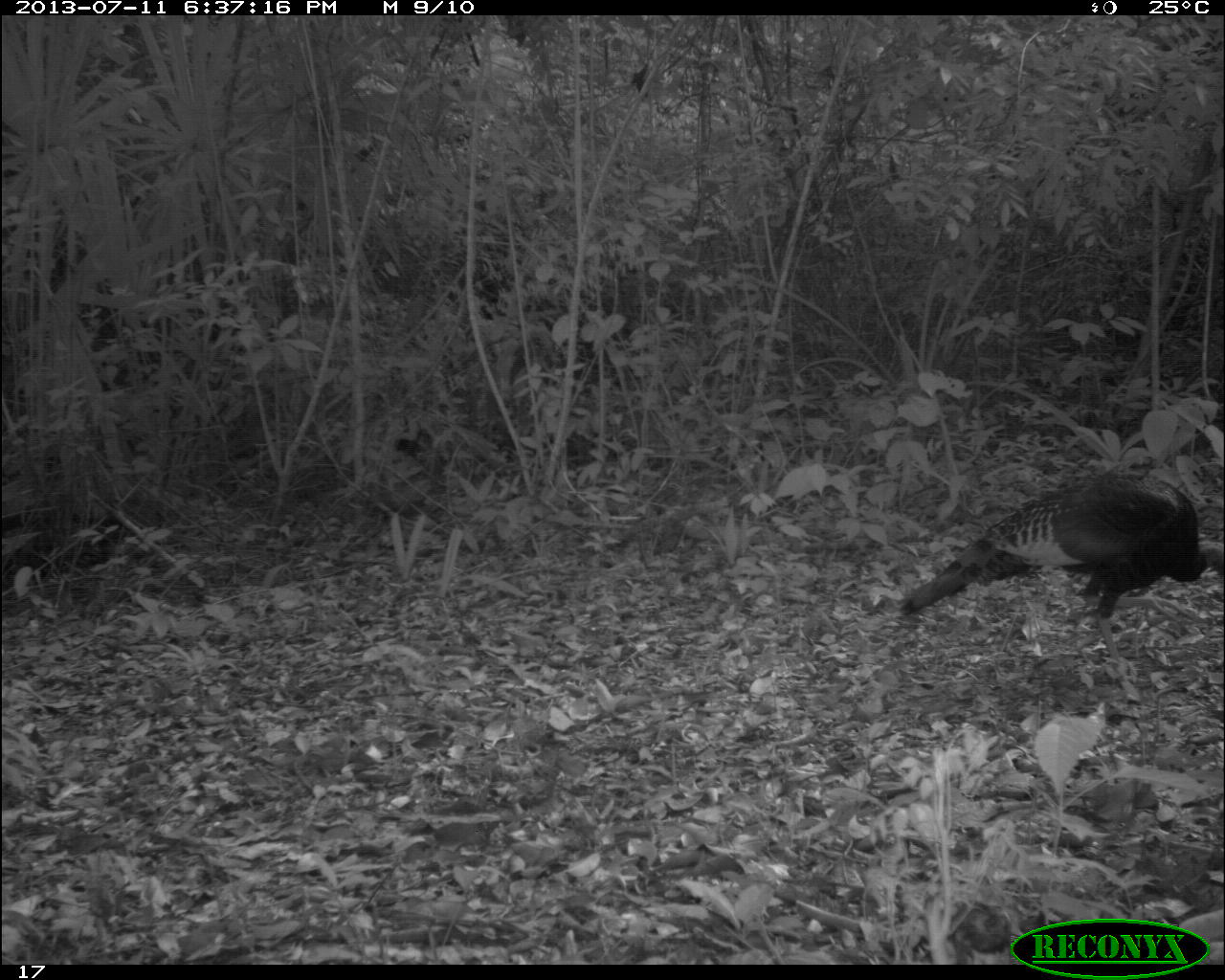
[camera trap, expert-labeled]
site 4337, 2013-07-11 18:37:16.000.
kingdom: Animalia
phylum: Chordata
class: Aves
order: Galliformes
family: Phasianidae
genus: Meleagris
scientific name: Meleagris ocellata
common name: ocellated turkey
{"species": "Meleagris ocellata (ocellated turkey)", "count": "2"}